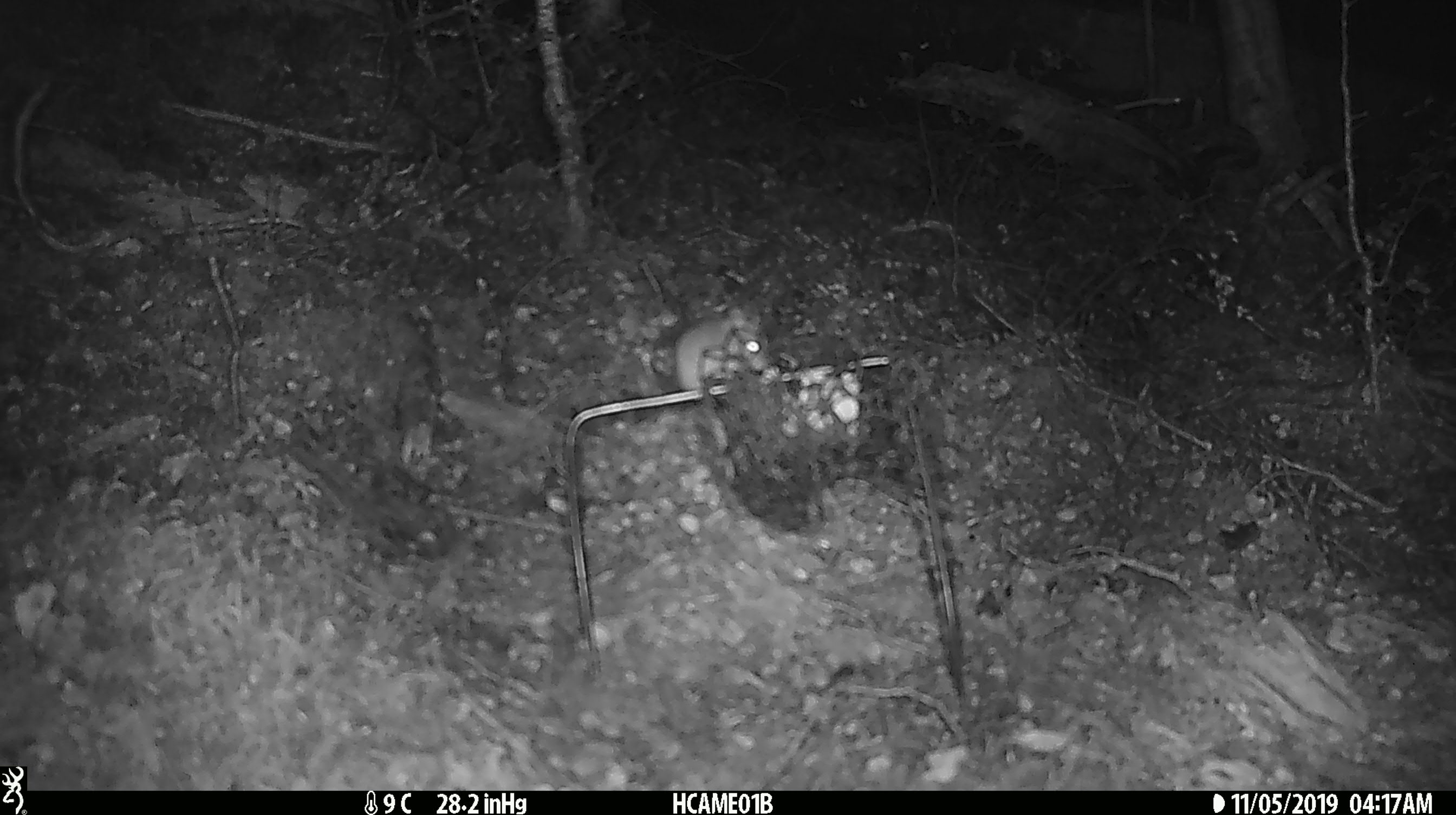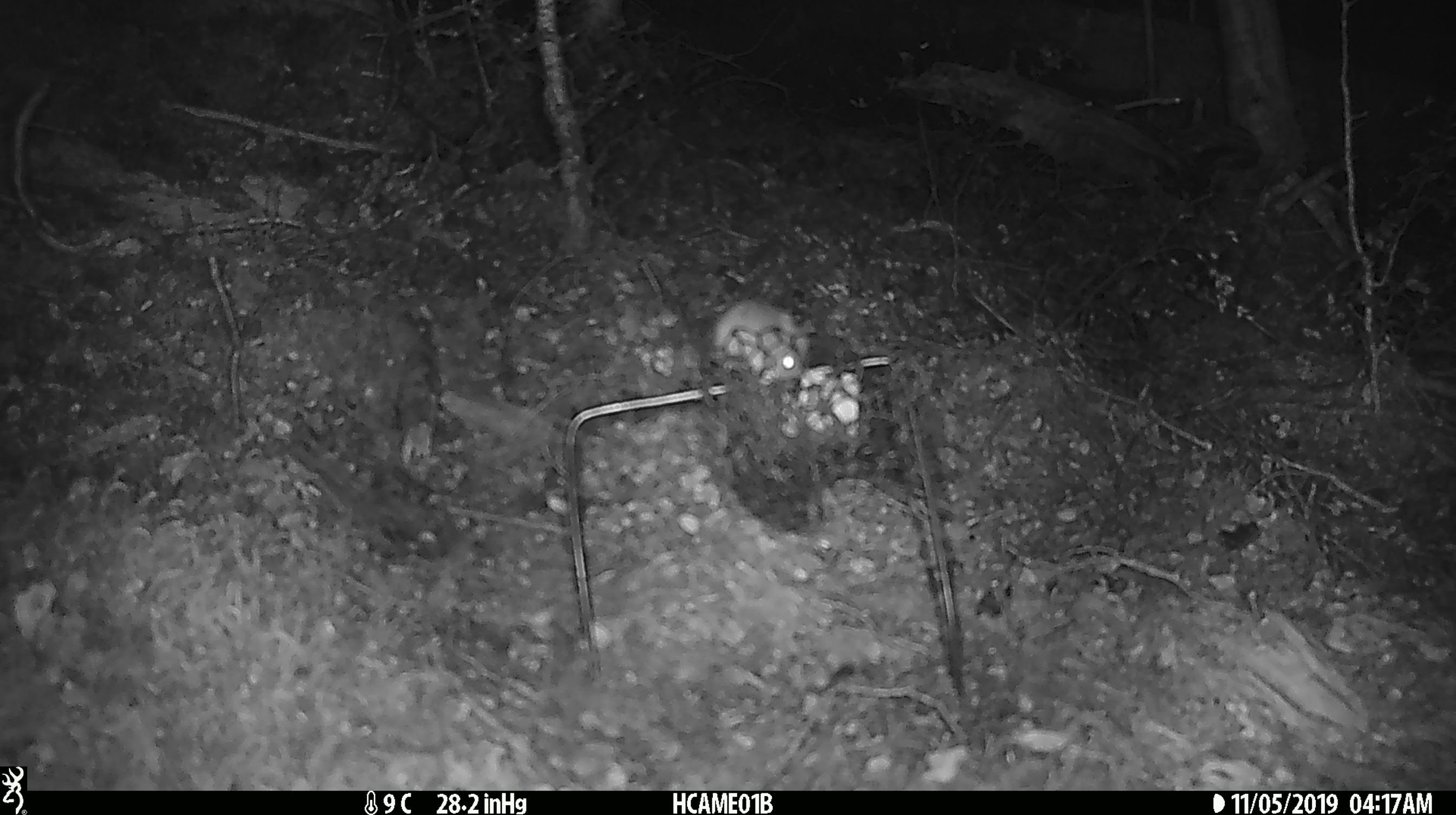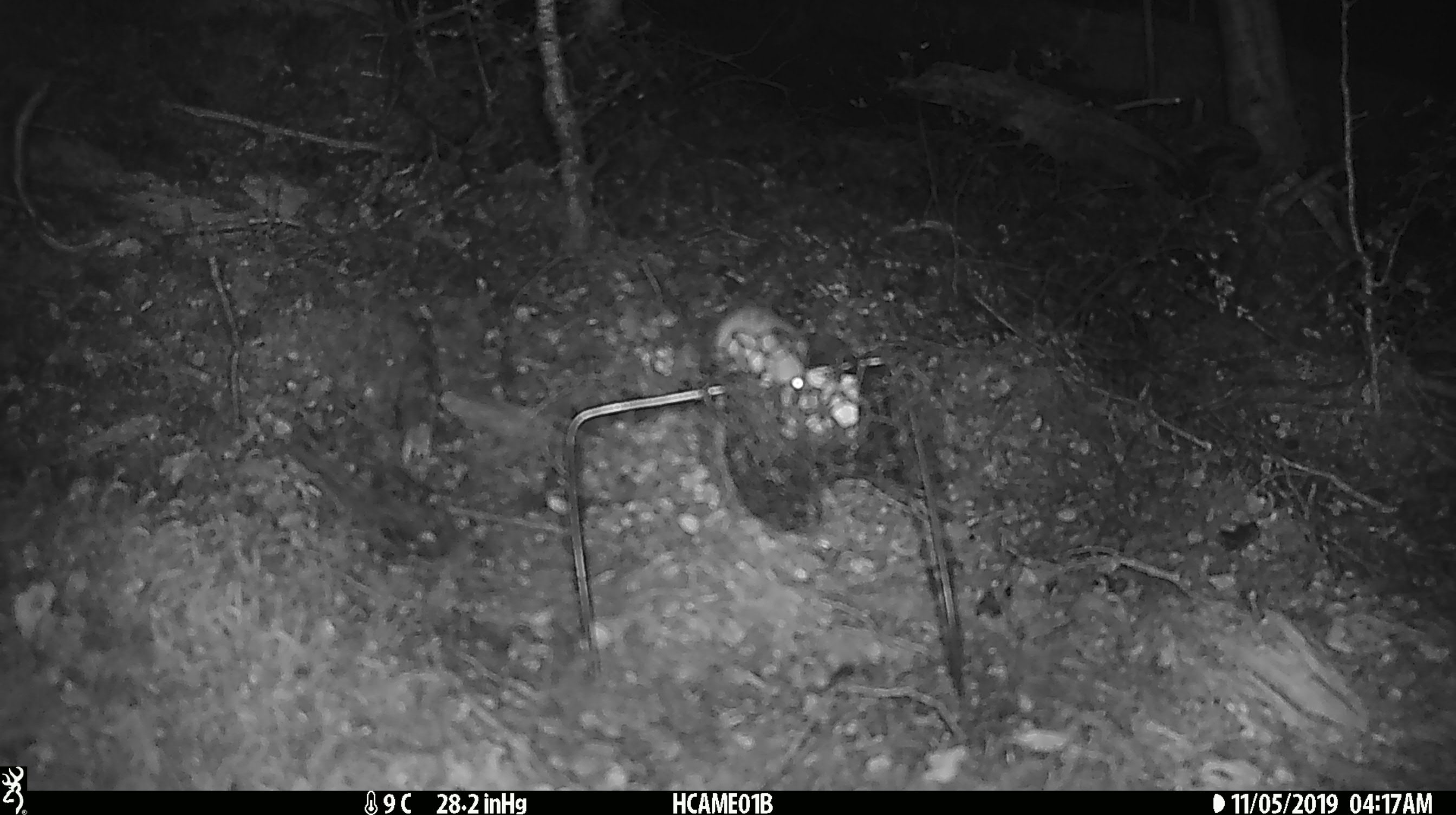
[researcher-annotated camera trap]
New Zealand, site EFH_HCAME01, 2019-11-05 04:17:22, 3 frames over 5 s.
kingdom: Animalia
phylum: Chordata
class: Mammalia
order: Rodentia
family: Muridae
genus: Mus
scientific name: Mus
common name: mouse